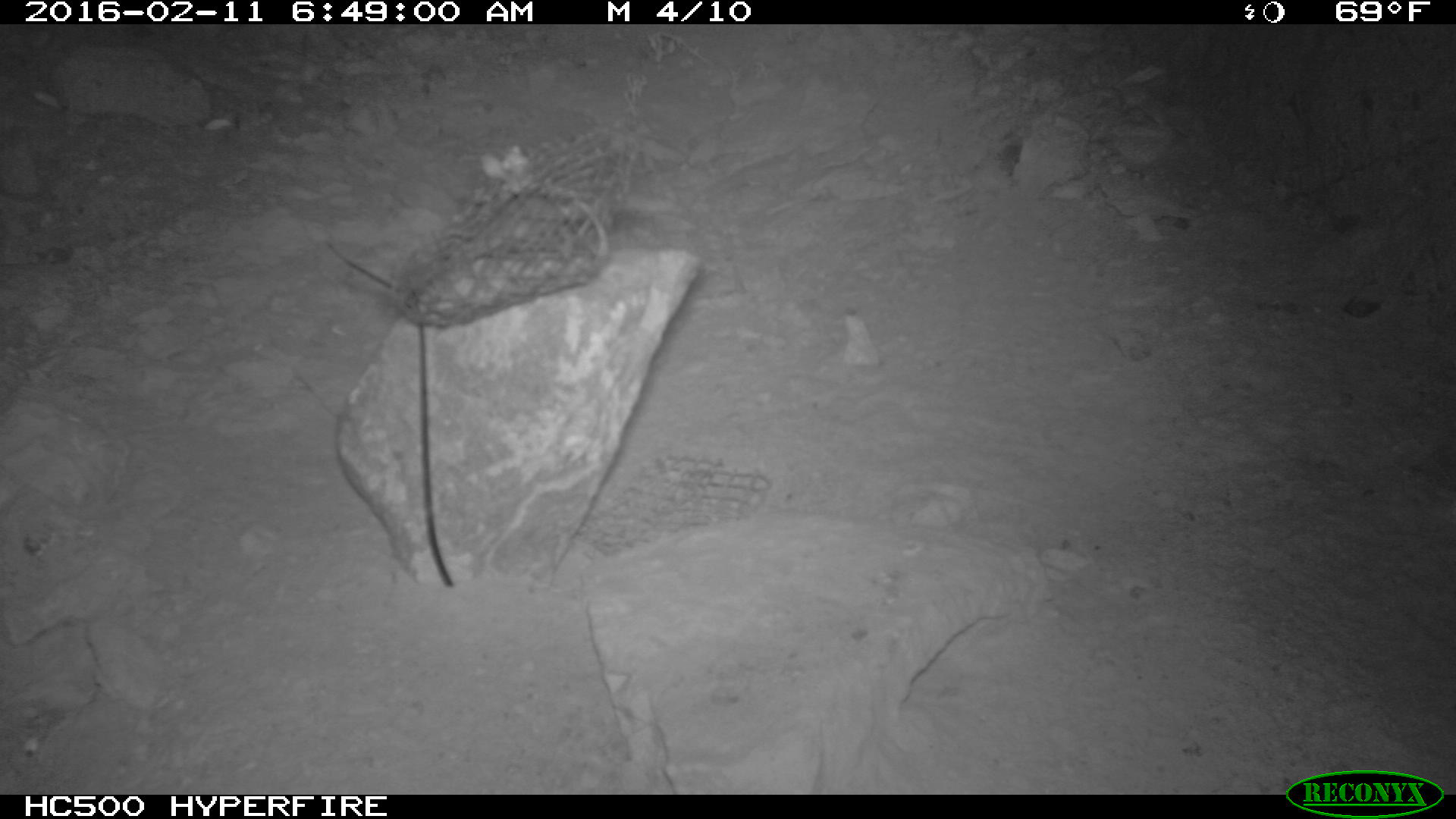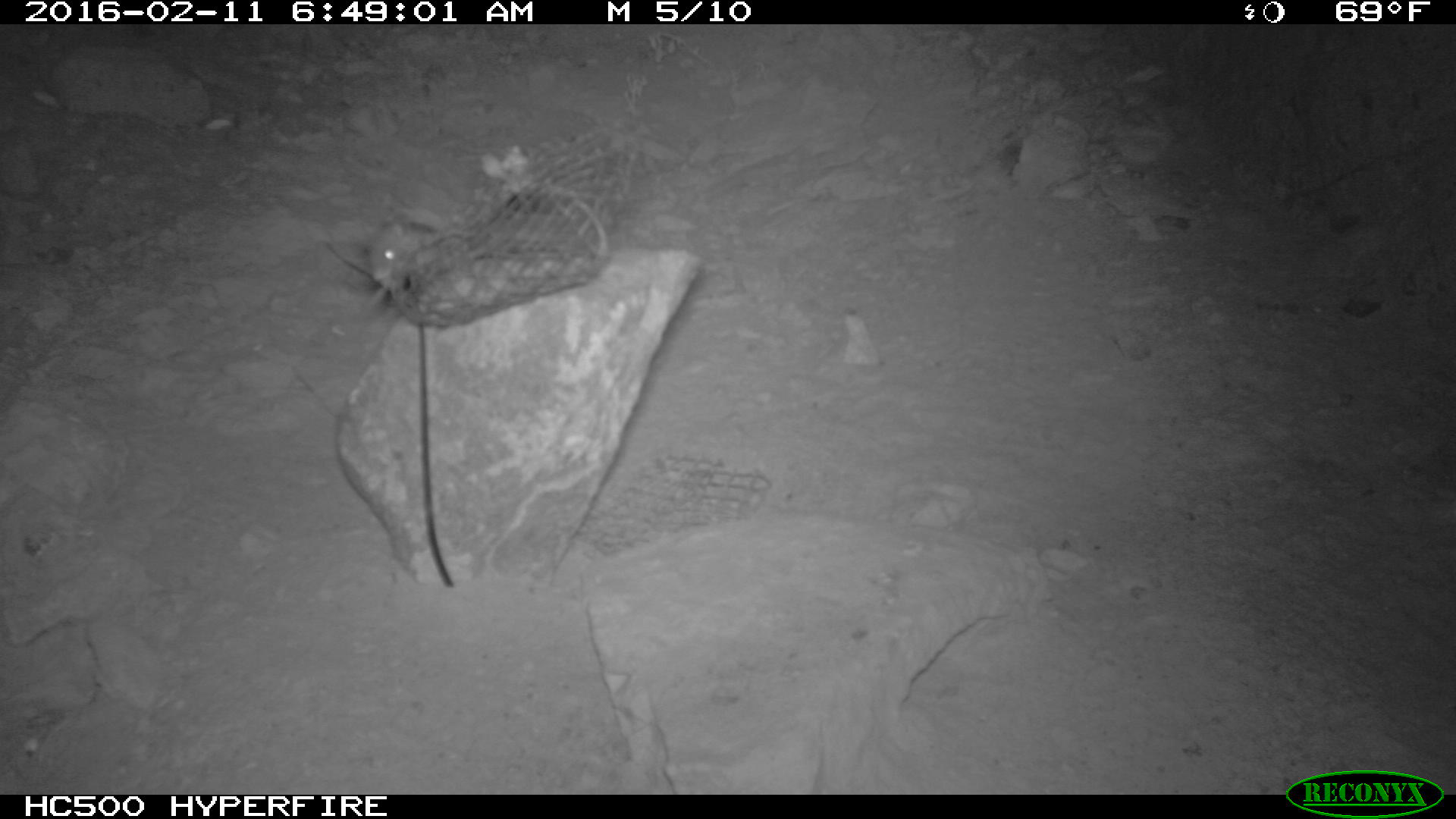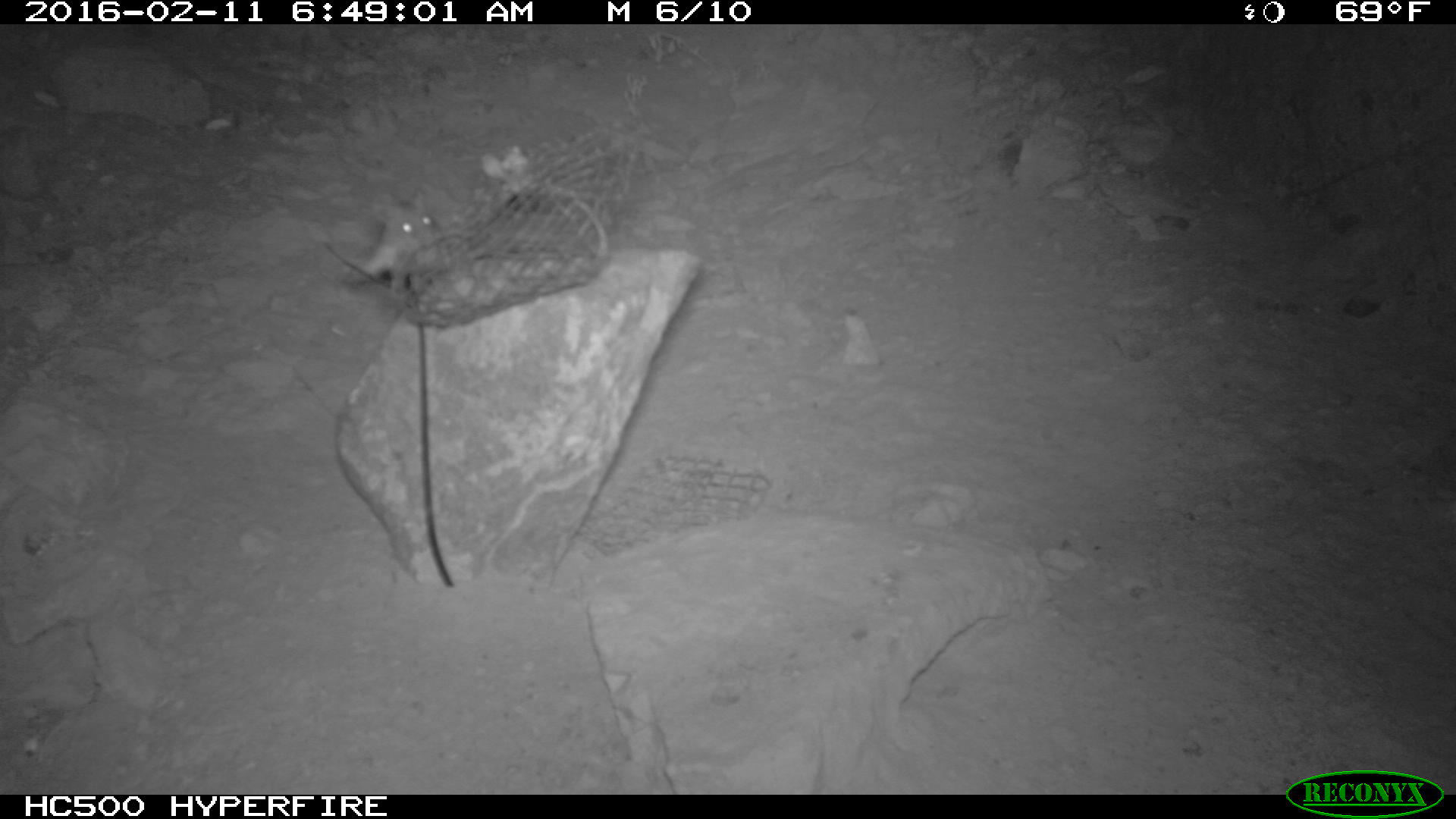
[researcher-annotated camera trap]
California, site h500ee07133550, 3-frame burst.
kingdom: Animalia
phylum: Chordata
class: Mammalia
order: Rodentia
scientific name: Rodentia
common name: rodent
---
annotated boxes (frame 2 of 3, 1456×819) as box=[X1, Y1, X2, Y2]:
rodent: box=[366, 205, 464, 306]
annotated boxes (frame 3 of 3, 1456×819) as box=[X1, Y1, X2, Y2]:
rodent: box=[354, 185, 440, 288]